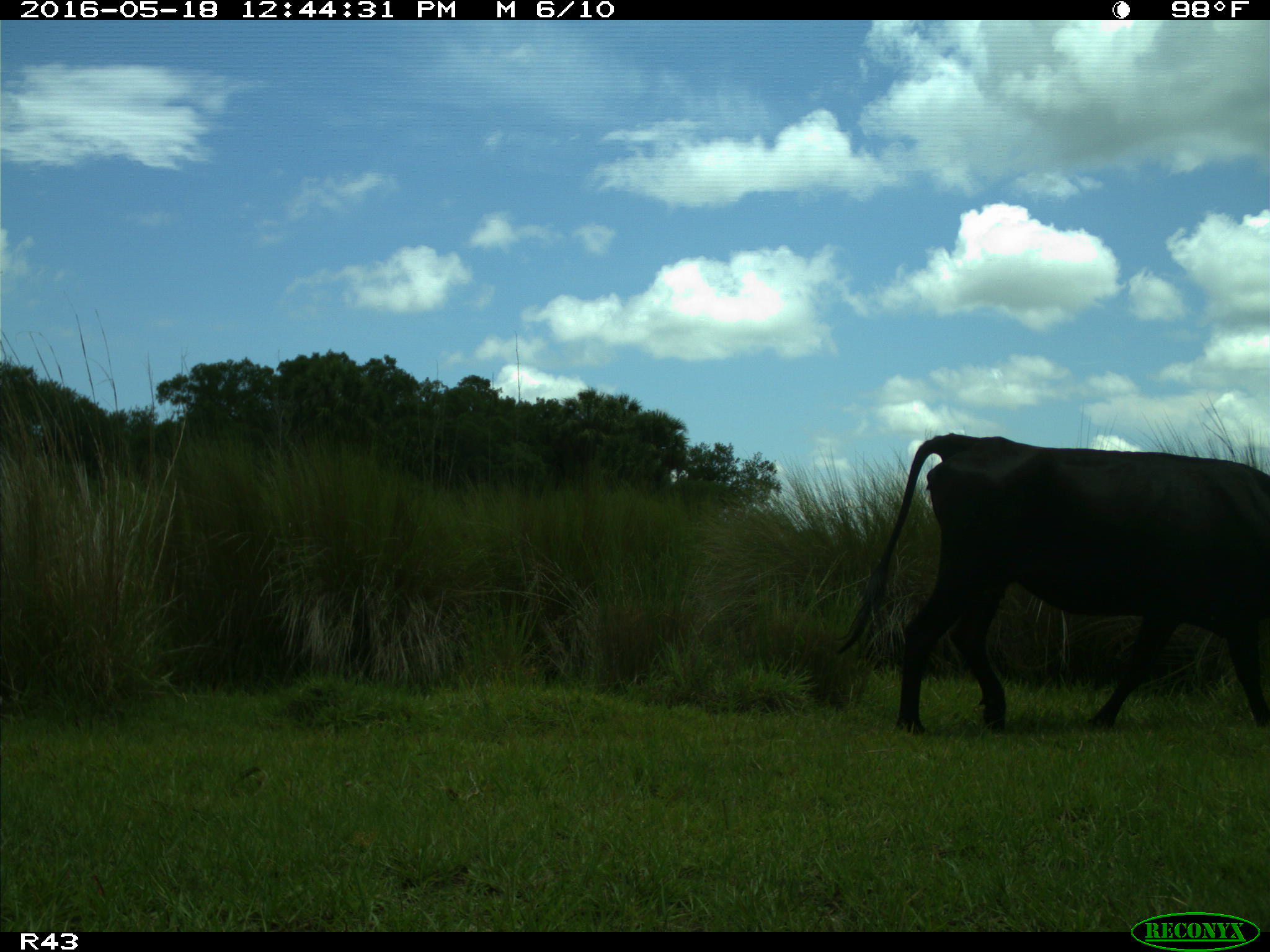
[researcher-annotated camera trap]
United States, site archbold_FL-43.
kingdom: Animalia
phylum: Chordata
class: Mammalia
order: Artiodactyla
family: Bovidae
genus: Bos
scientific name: Bos taurus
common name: domestic cow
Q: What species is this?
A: Bos taurus (domestic cow).